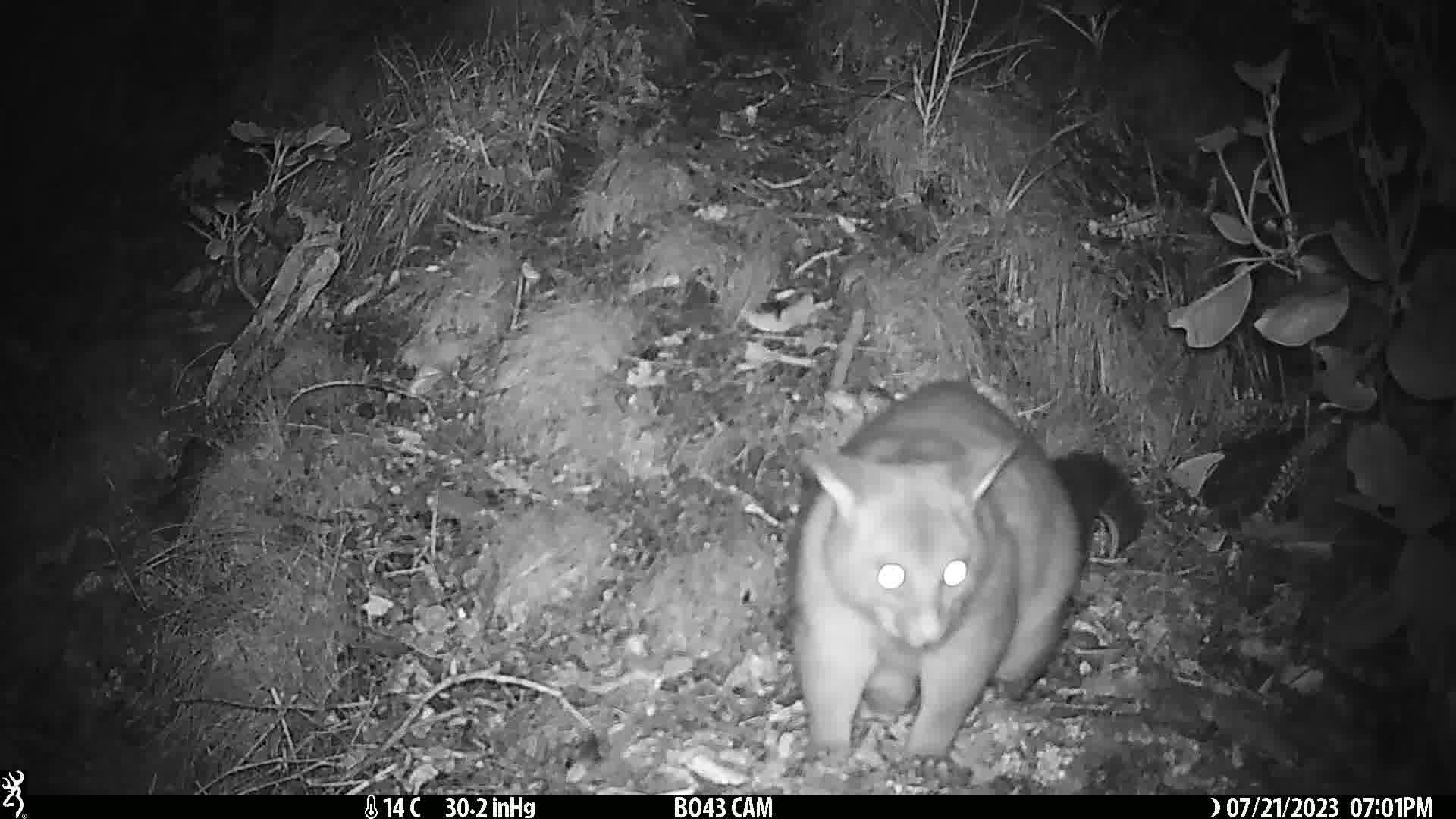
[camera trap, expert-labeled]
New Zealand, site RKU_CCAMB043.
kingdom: Animalia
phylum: Chordata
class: Mammalia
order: Diprotodontia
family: Phalangeridae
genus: Trichosurus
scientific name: Trichosurus vulpecula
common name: common brushtail possum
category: possum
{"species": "possum (common brushtail possum) (Trichosurus vulpecula)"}